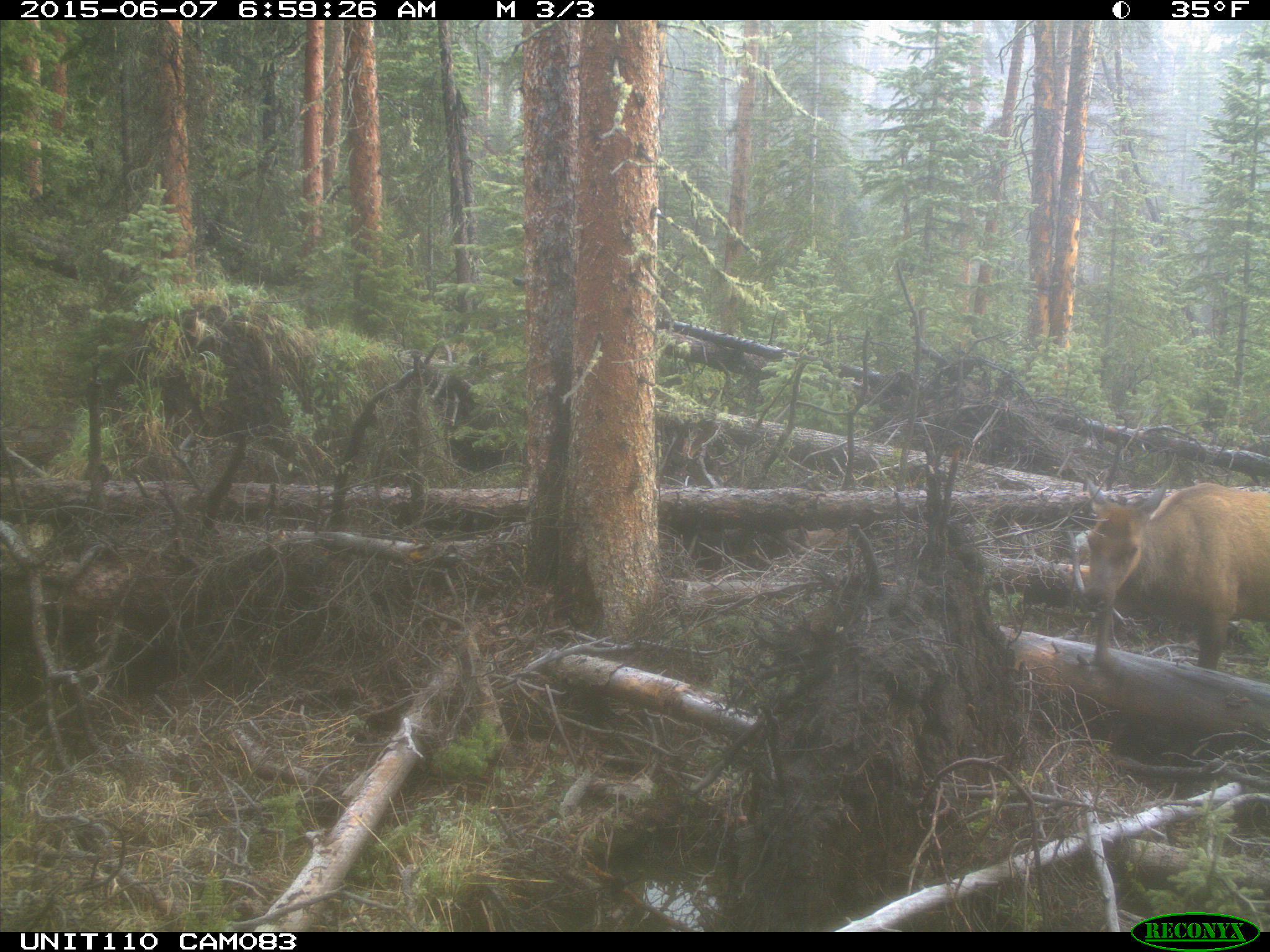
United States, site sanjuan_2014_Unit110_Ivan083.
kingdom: Animalia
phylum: Chordata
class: Mammalia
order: Artiodactyla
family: Cervidae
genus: Cervus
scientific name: Cervus elaphus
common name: red deer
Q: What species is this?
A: Cervus elaphus (red deer).